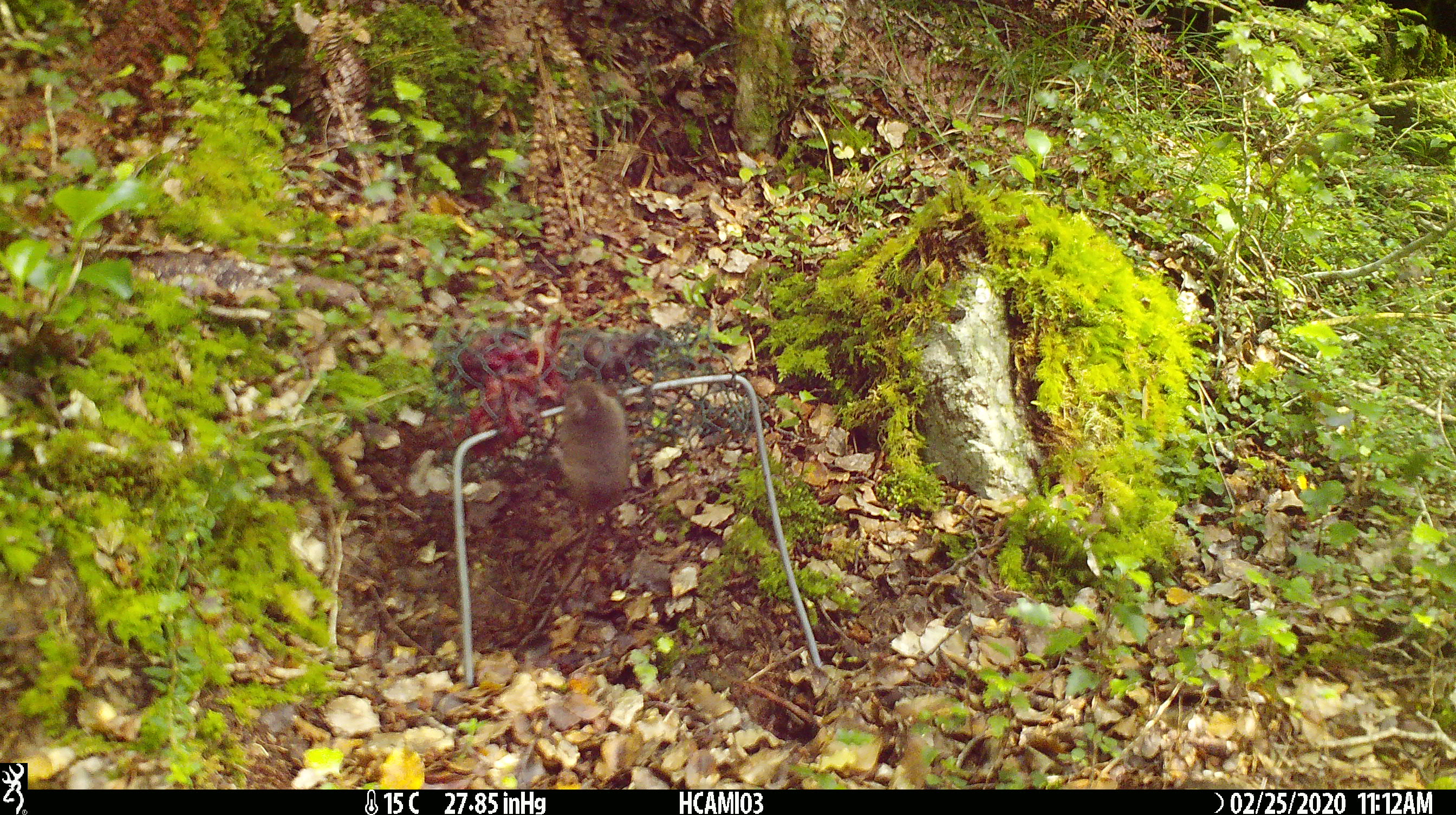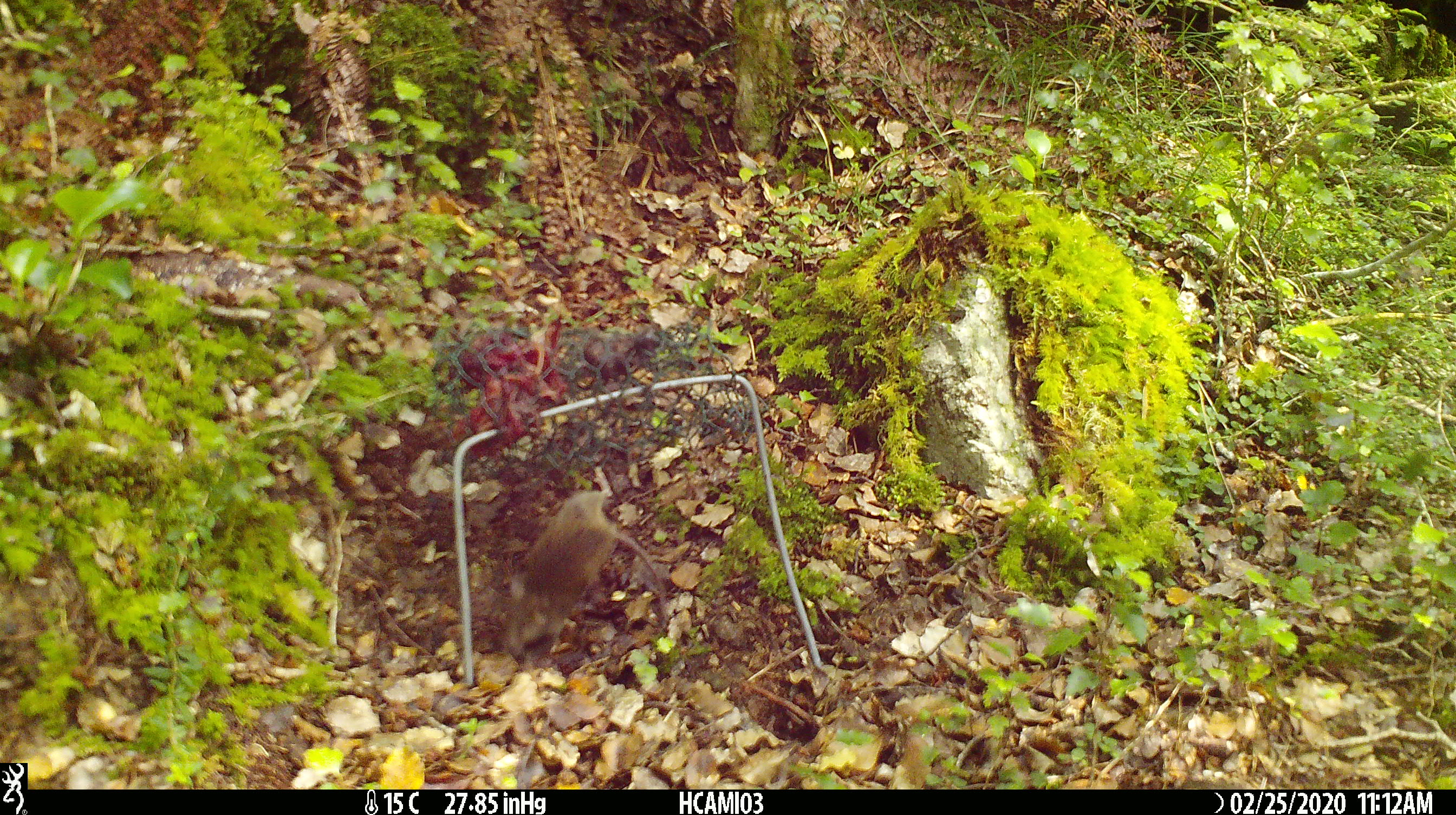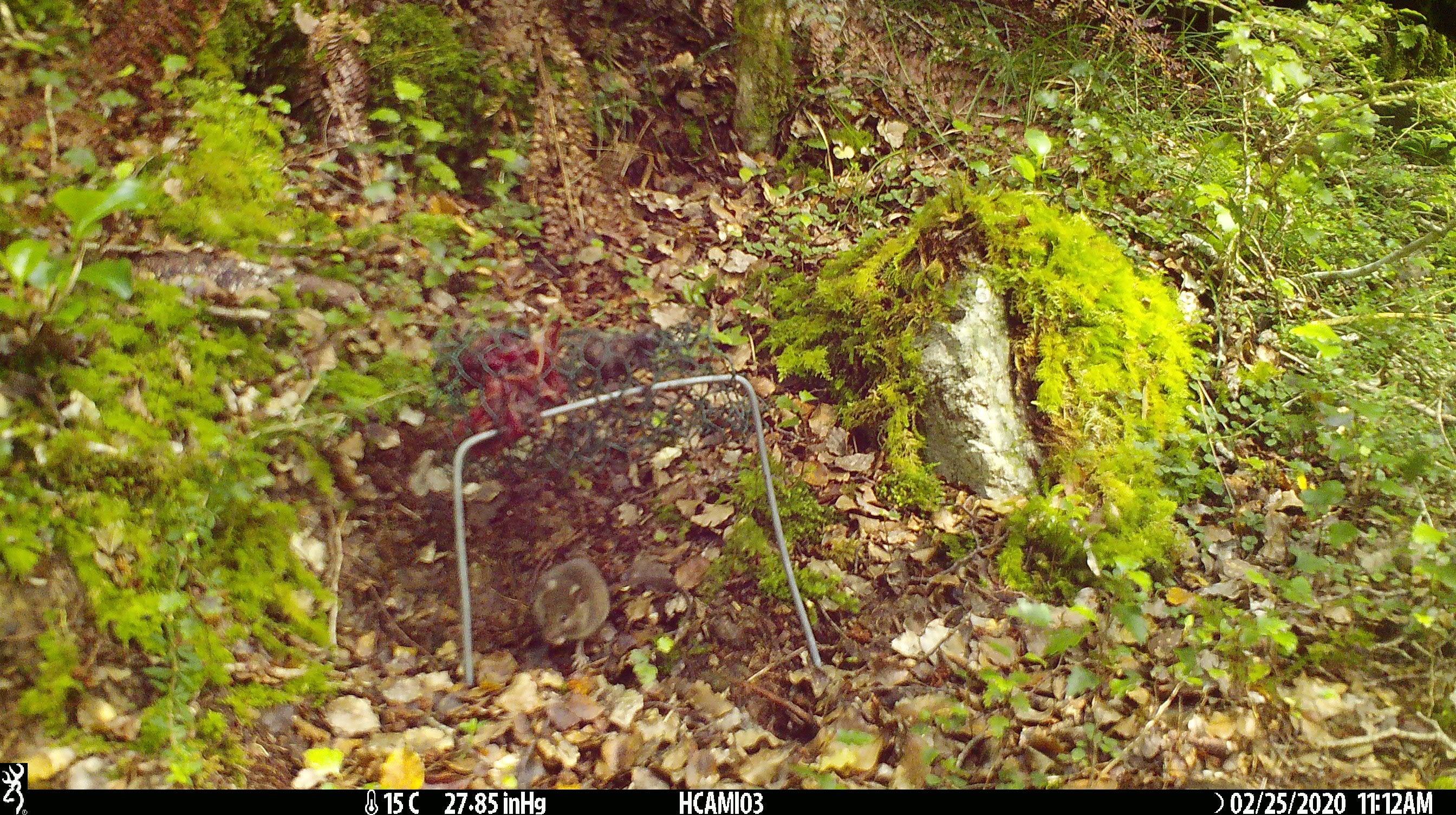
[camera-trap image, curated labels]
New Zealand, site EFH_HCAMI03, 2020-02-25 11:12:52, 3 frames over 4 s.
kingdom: Animalia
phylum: Chordata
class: Mammalia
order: Rodentia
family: Muridae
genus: Mus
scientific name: Mus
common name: mouse